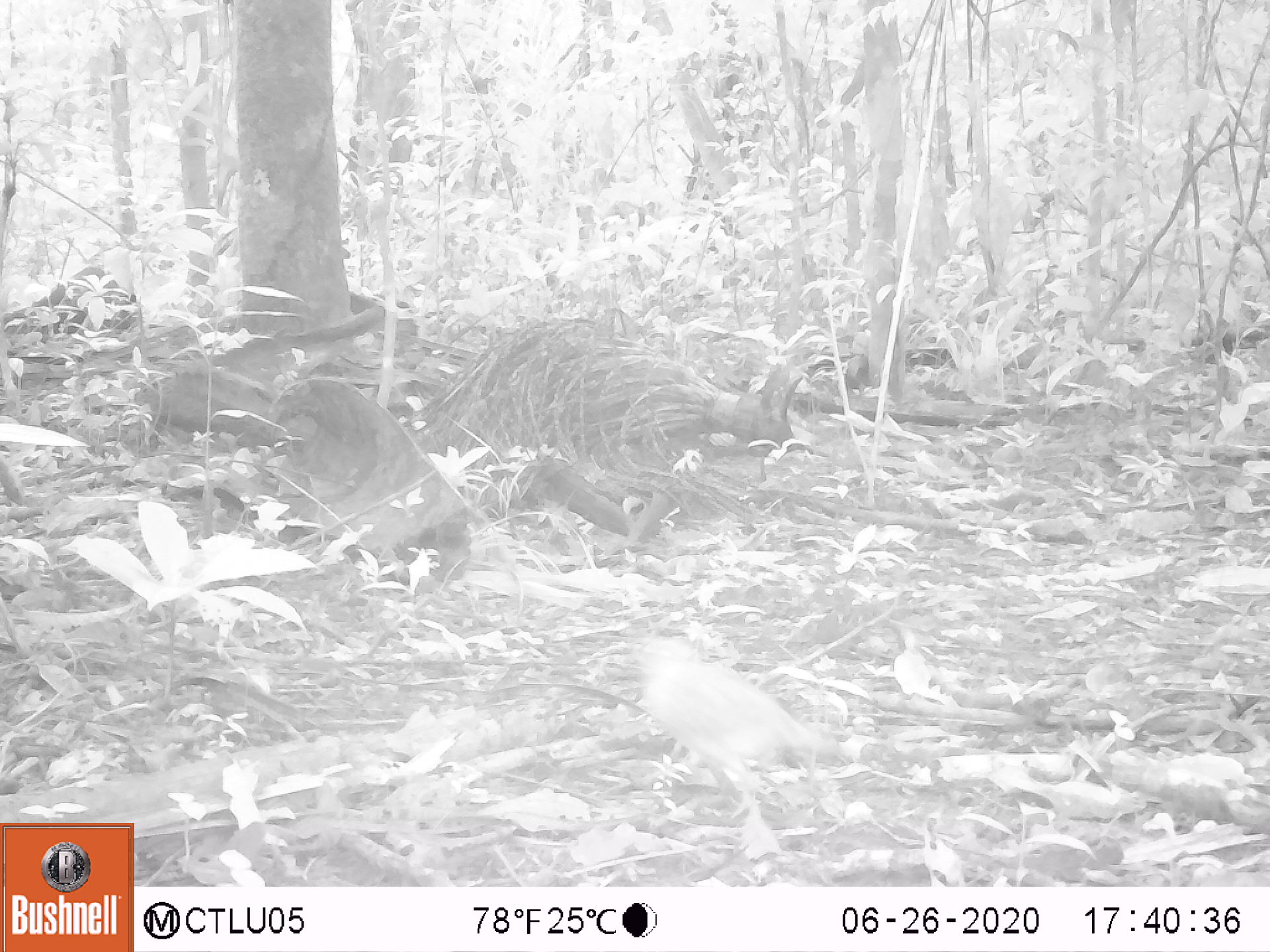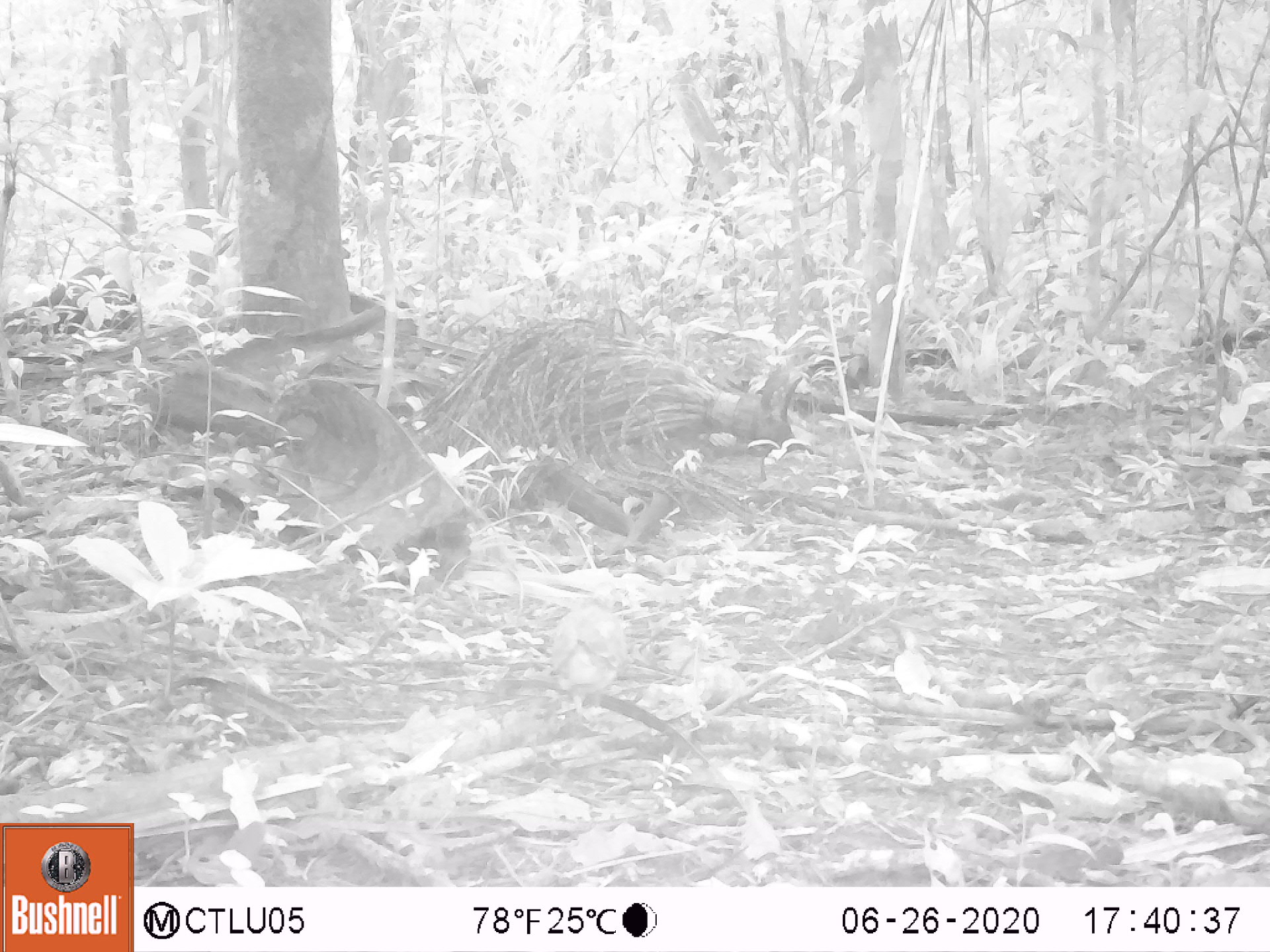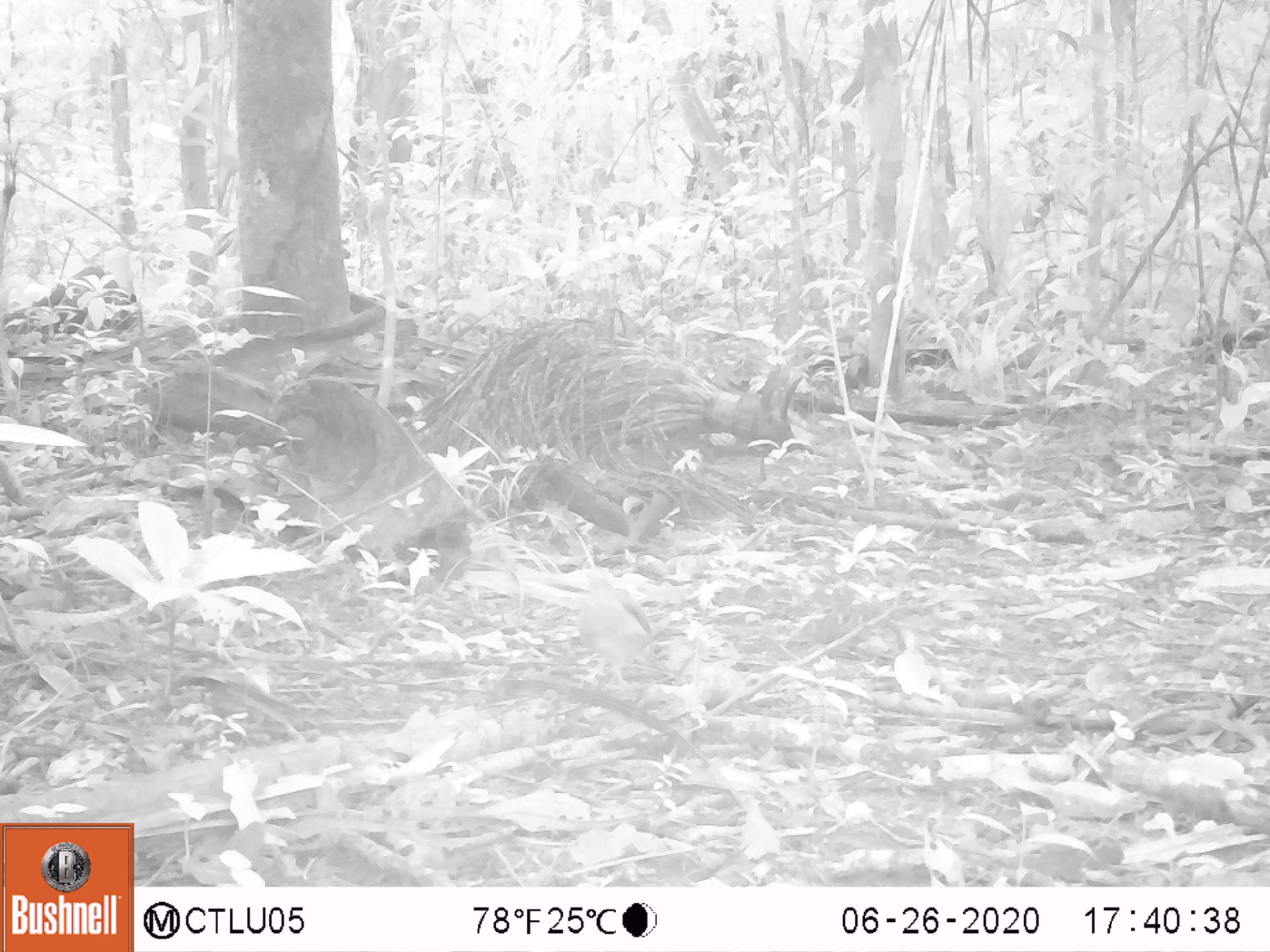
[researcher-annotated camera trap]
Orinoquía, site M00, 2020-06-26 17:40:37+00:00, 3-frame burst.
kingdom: Animalia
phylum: Chordata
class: Aves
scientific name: Aves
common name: bird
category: unknown bird